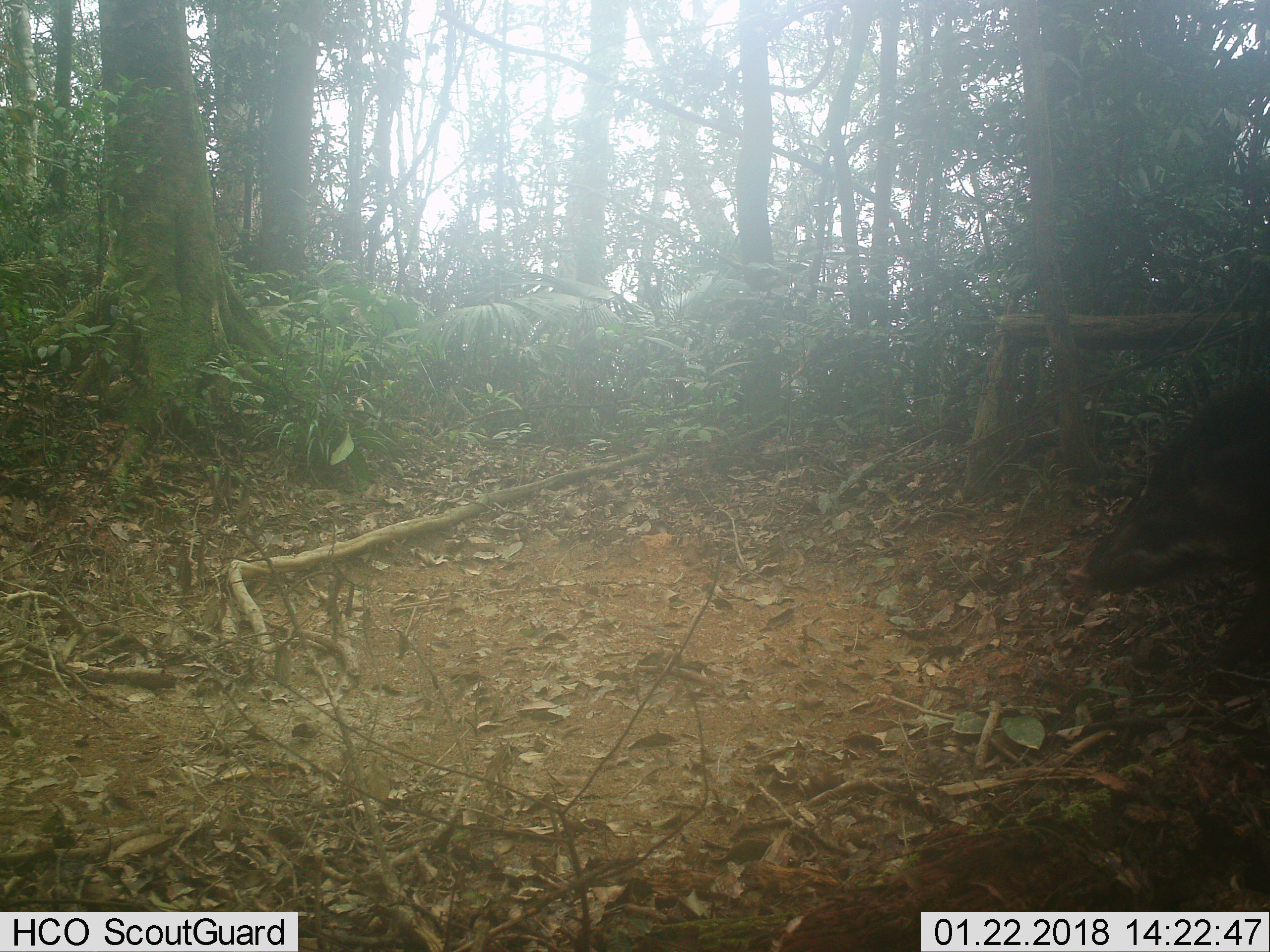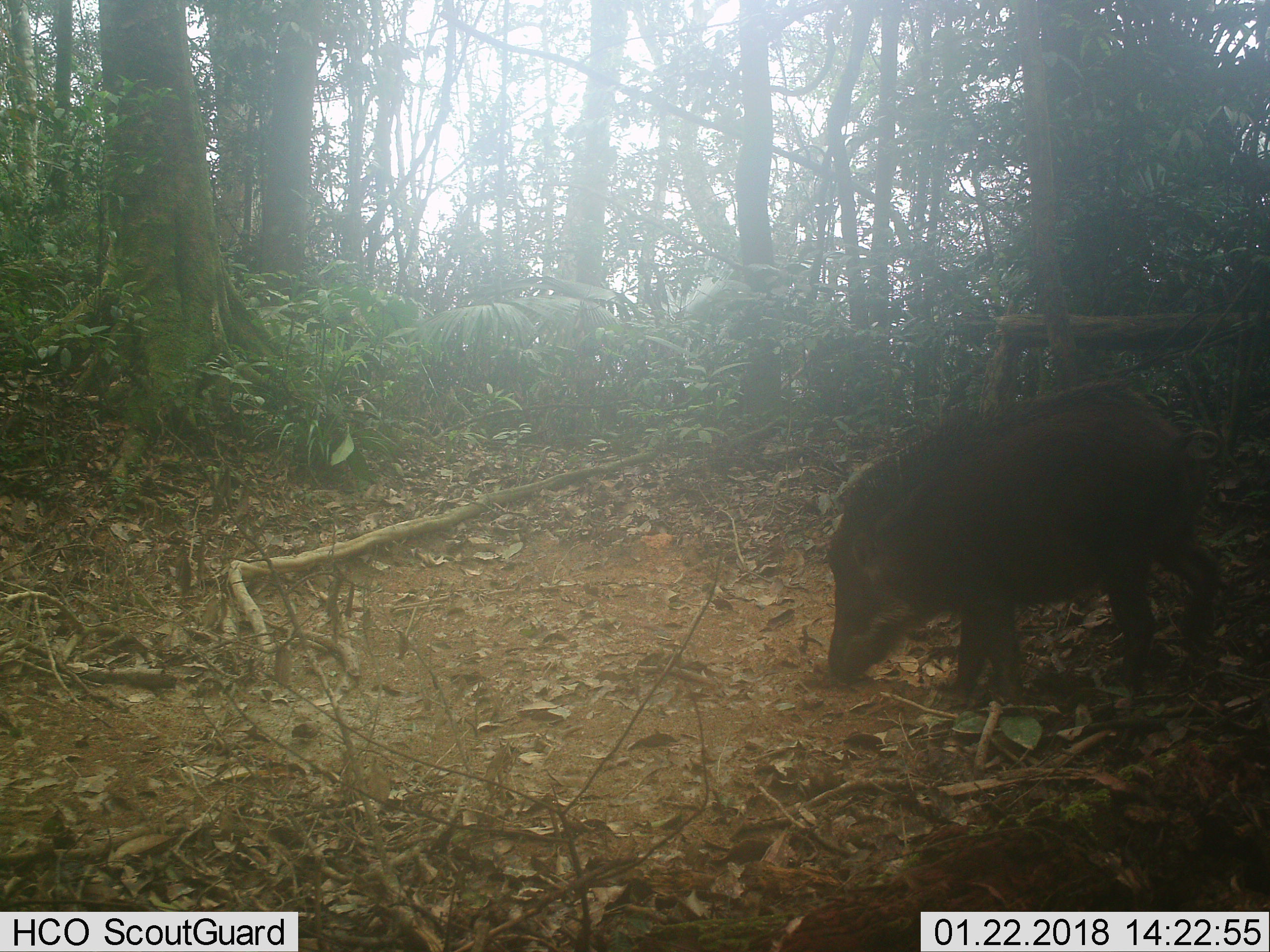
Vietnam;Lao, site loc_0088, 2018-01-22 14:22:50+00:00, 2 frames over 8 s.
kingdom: Animalia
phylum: Chordata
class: Mammalia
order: Artiodactyla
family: Suidae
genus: Sus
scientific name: Sus scrofa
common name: eurasian wild pig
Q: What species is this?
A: Eurasian wild pig (Sus scrofa).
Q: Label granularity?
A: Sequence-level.